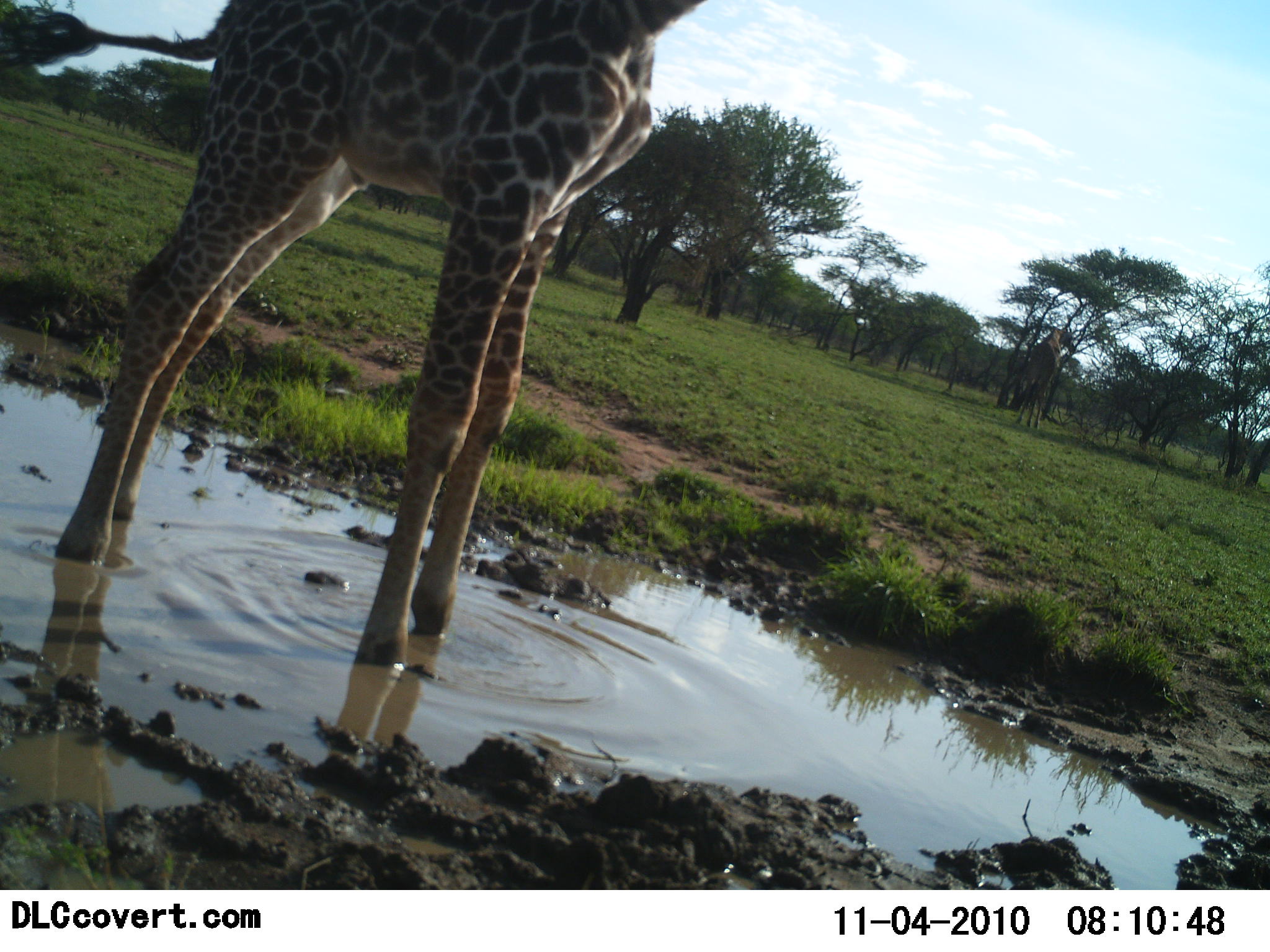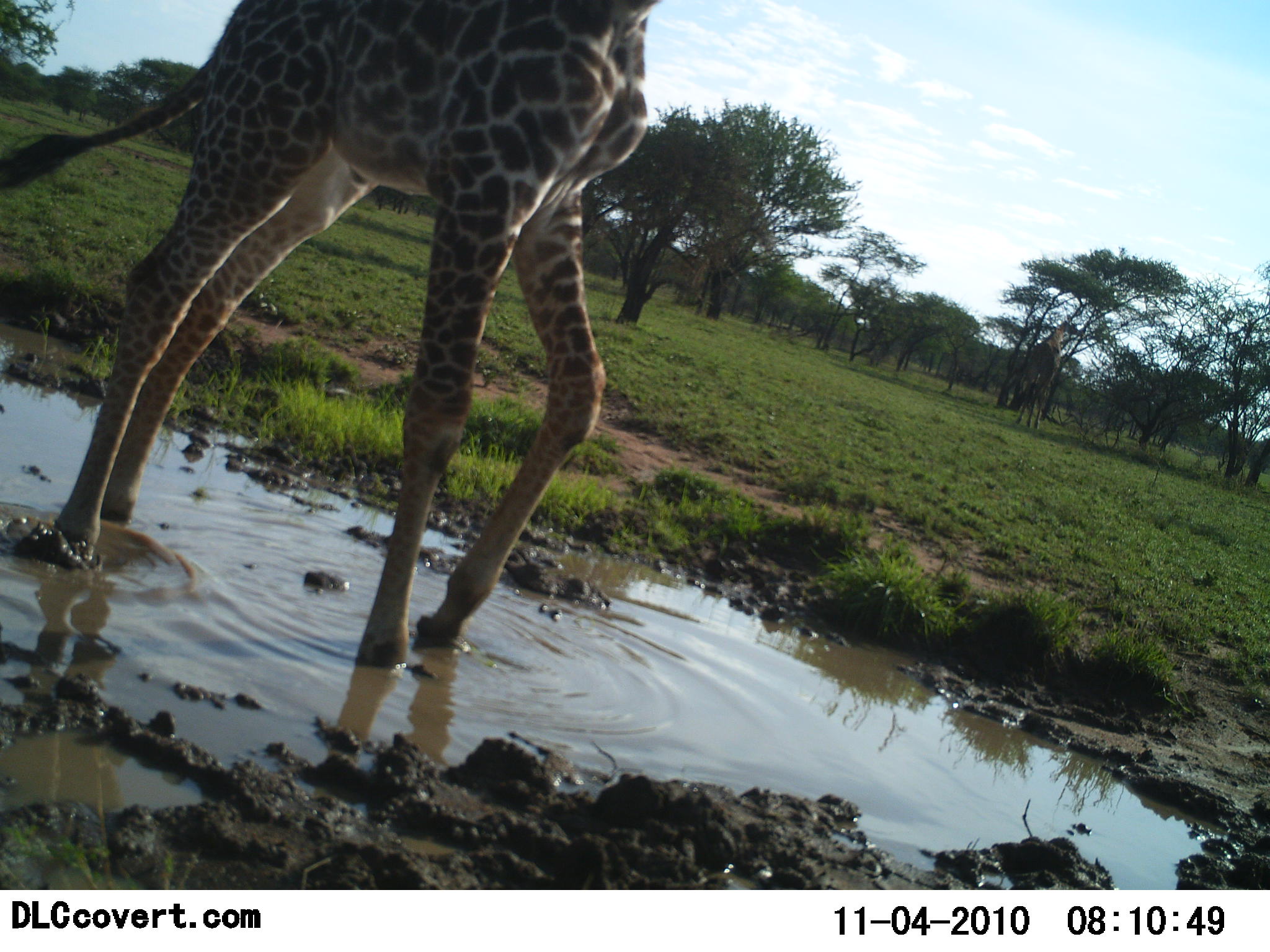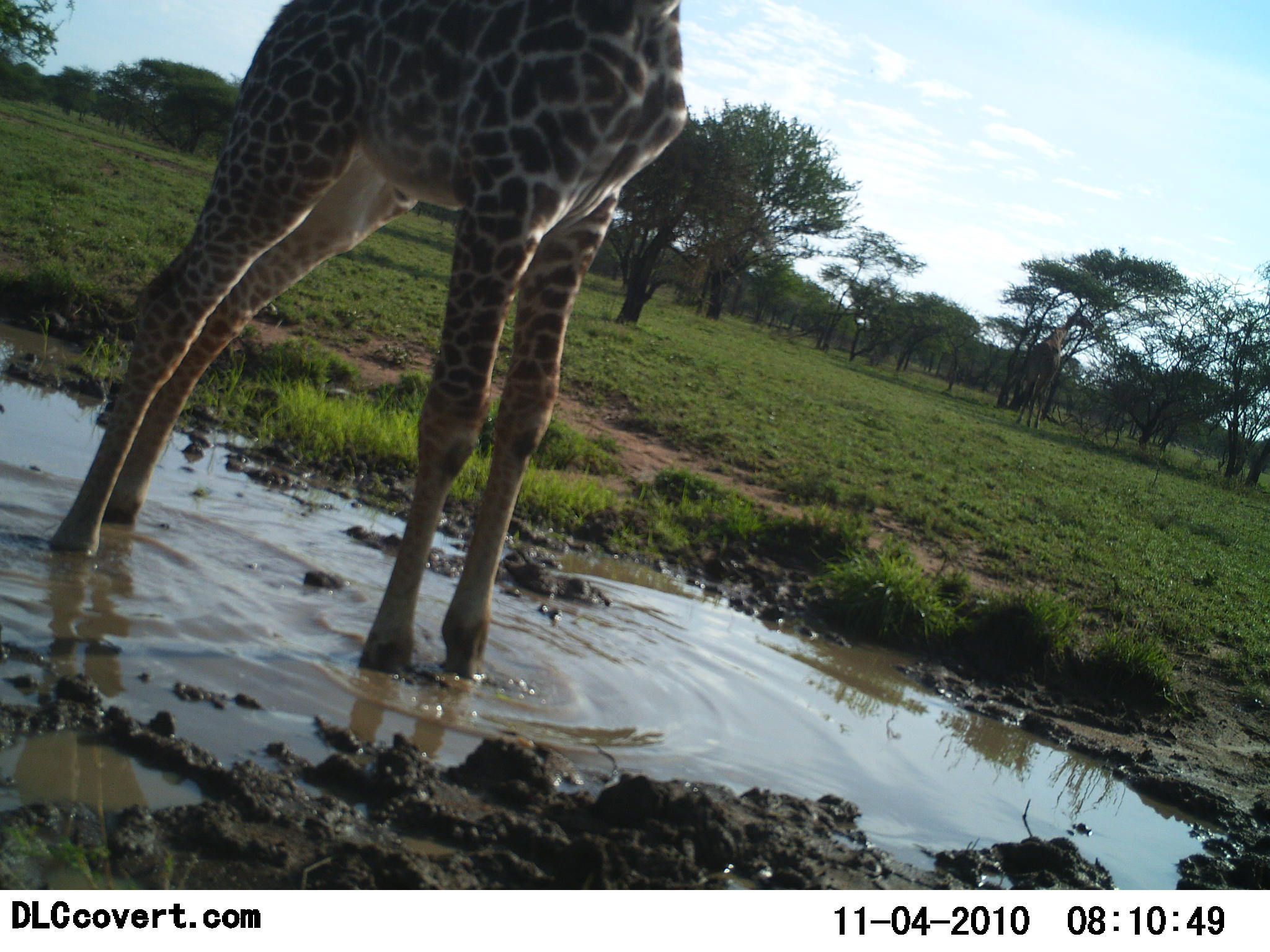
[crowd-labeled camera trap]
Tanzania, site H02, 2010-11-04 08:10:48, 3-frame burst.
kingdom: Animalia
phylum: Chordata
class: Mammalia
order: Artiodactyla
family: Giraffidae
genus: Giraffa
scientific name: Giraffa camelopardalis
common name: giraffe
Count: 2.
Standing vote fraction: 79%.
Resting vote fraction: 0%.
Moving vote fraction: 26%.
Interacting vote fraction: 5%.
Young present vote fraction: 0%.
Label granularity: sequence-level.